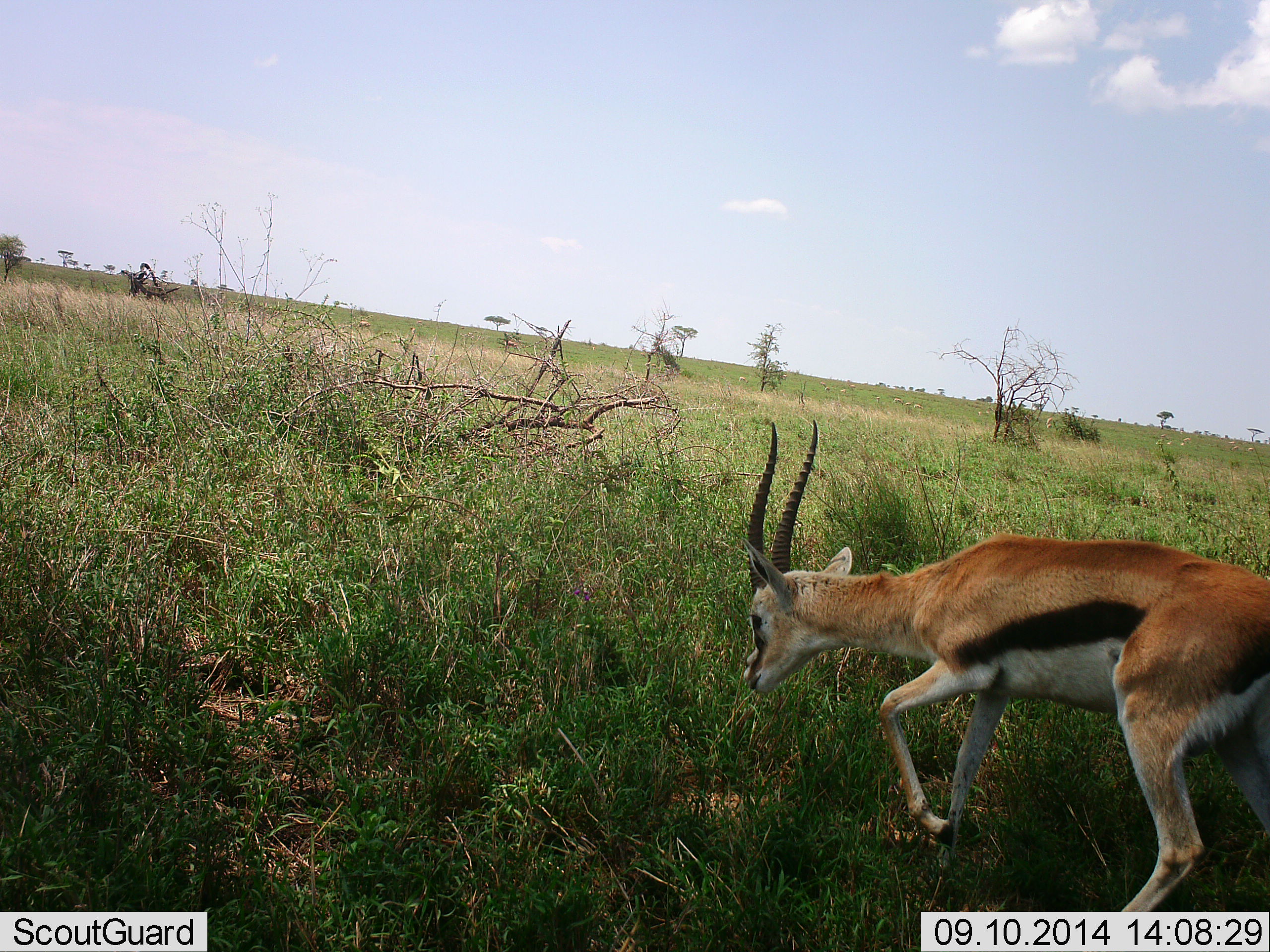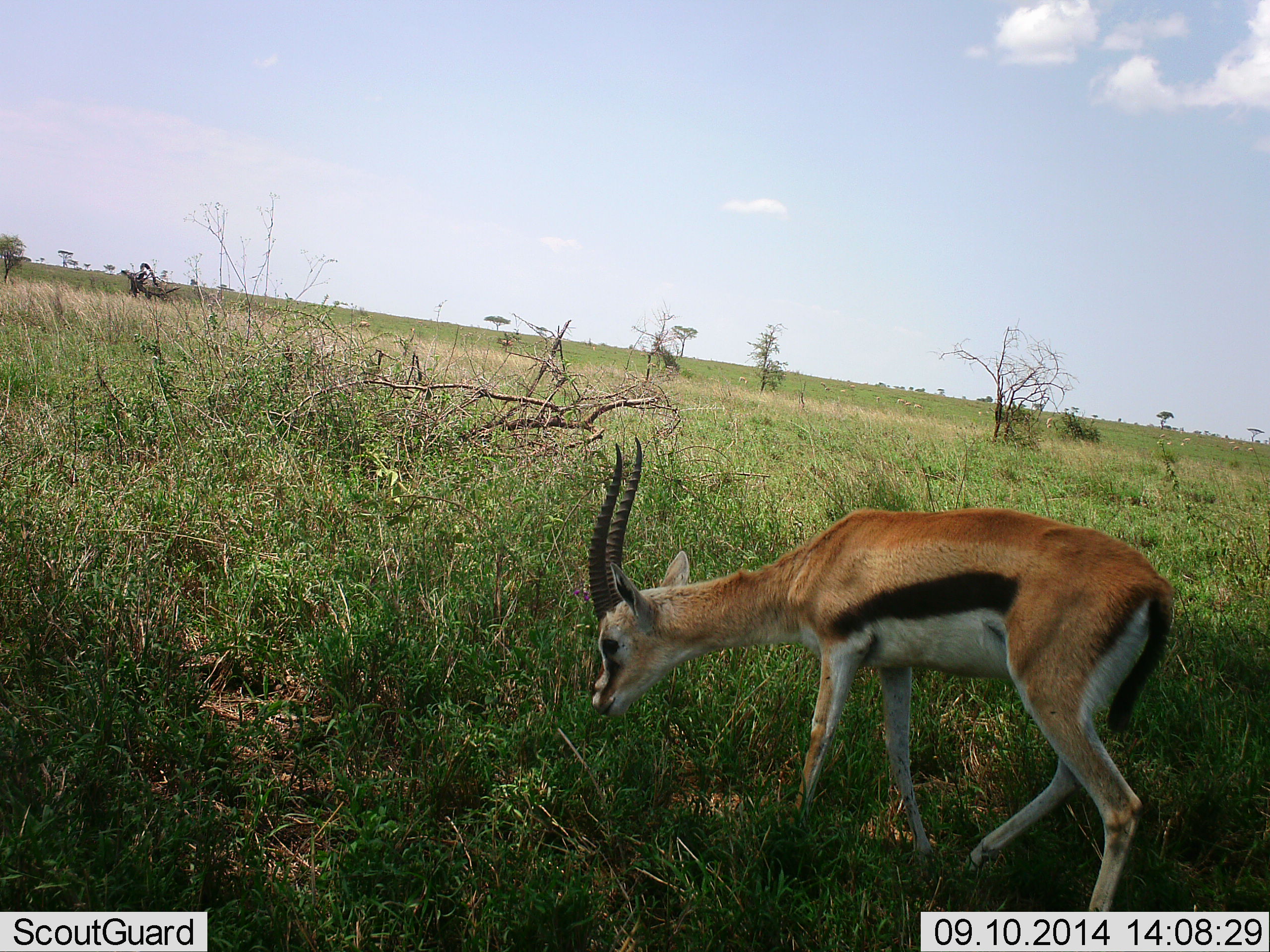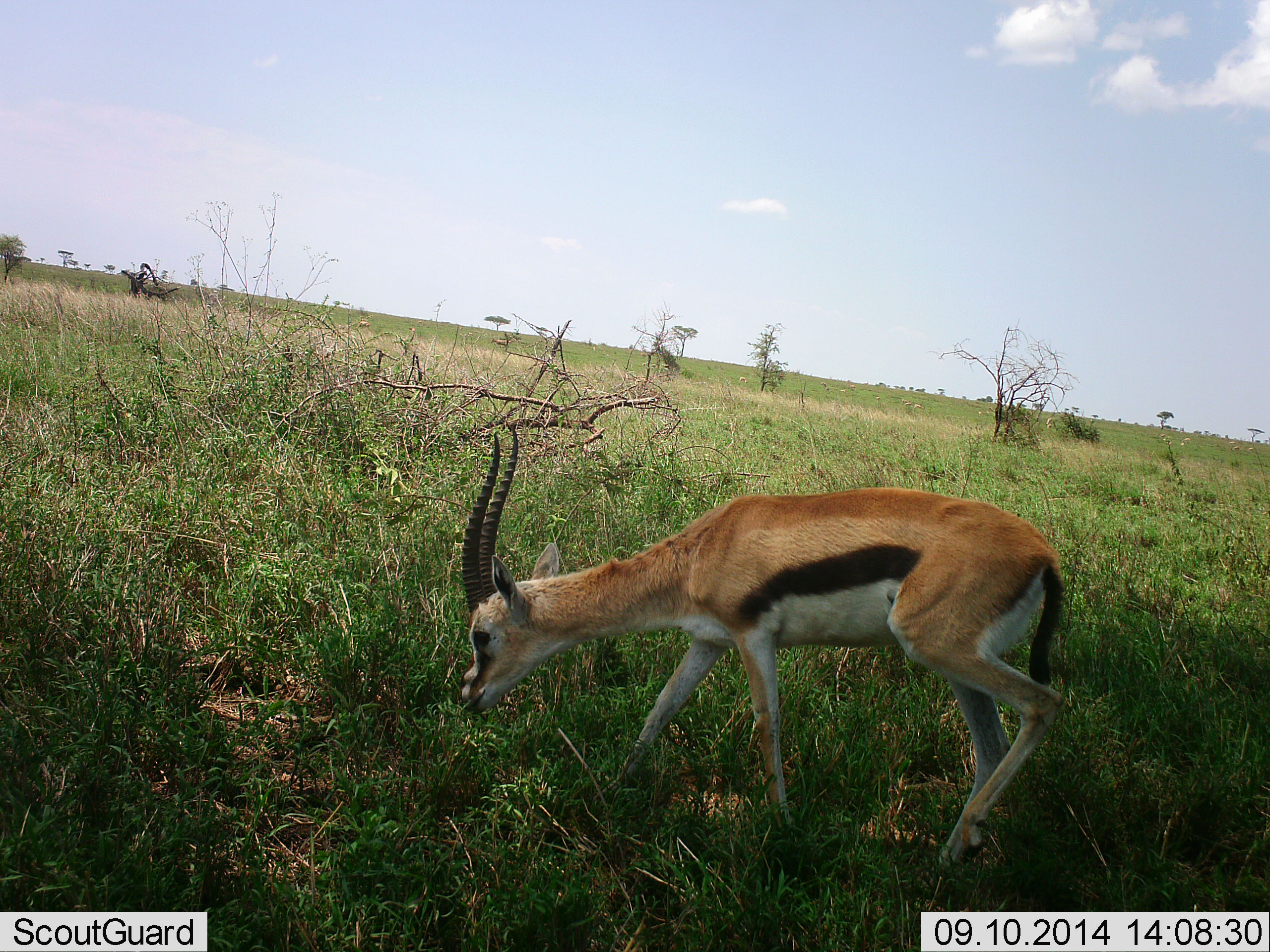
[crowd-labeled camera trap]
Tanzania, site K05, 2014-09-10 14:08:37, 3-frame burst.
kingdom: Animalia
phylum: Chordata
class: Mammalia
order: Artiodactyla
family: Bovidae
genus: Eudorcas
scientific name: Eudorcas thomsonii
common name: thomson's gazelle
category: gazellethomsons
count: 1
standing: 10%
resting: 0%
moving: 60%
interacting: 0%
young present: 0%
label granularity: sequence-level